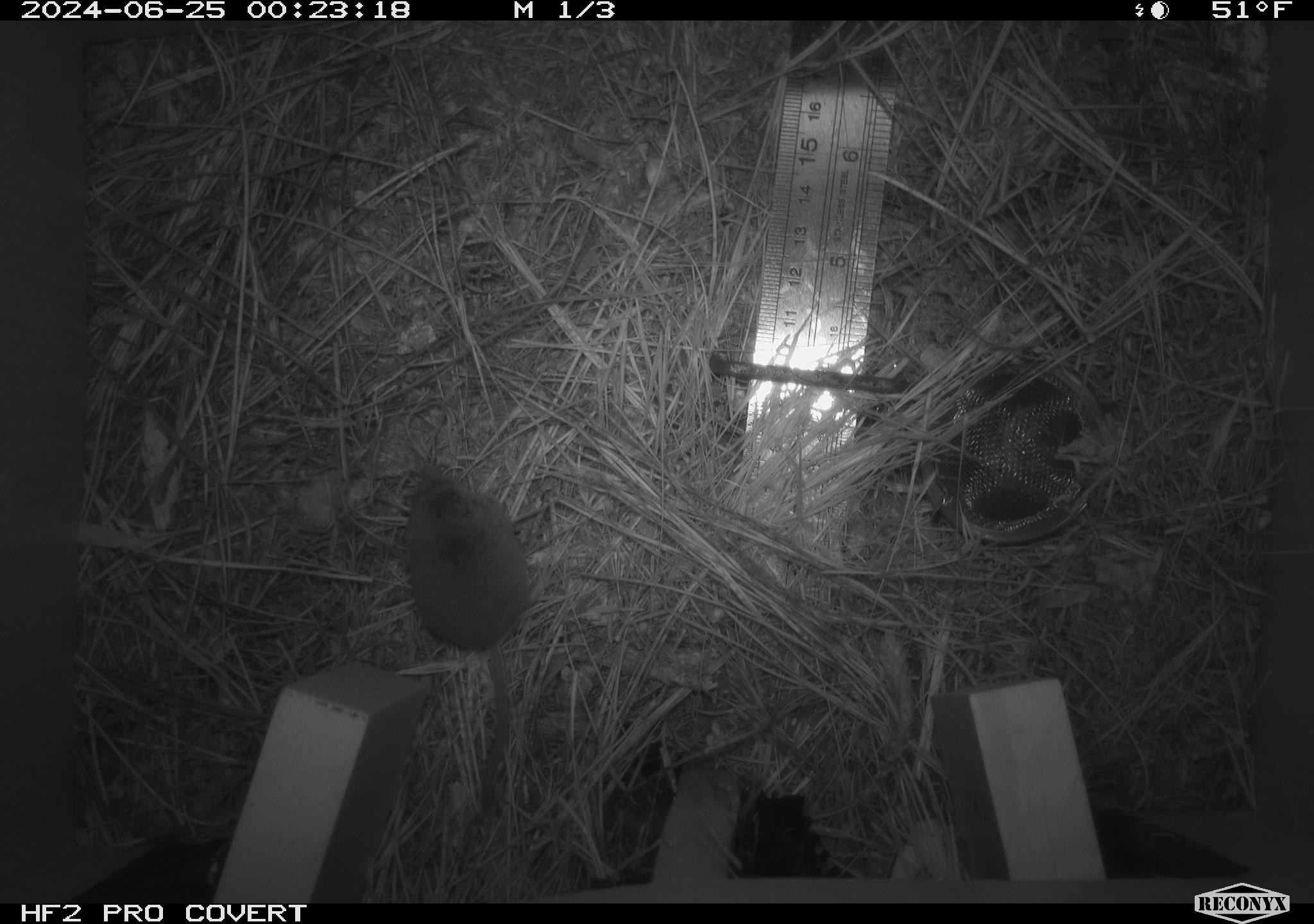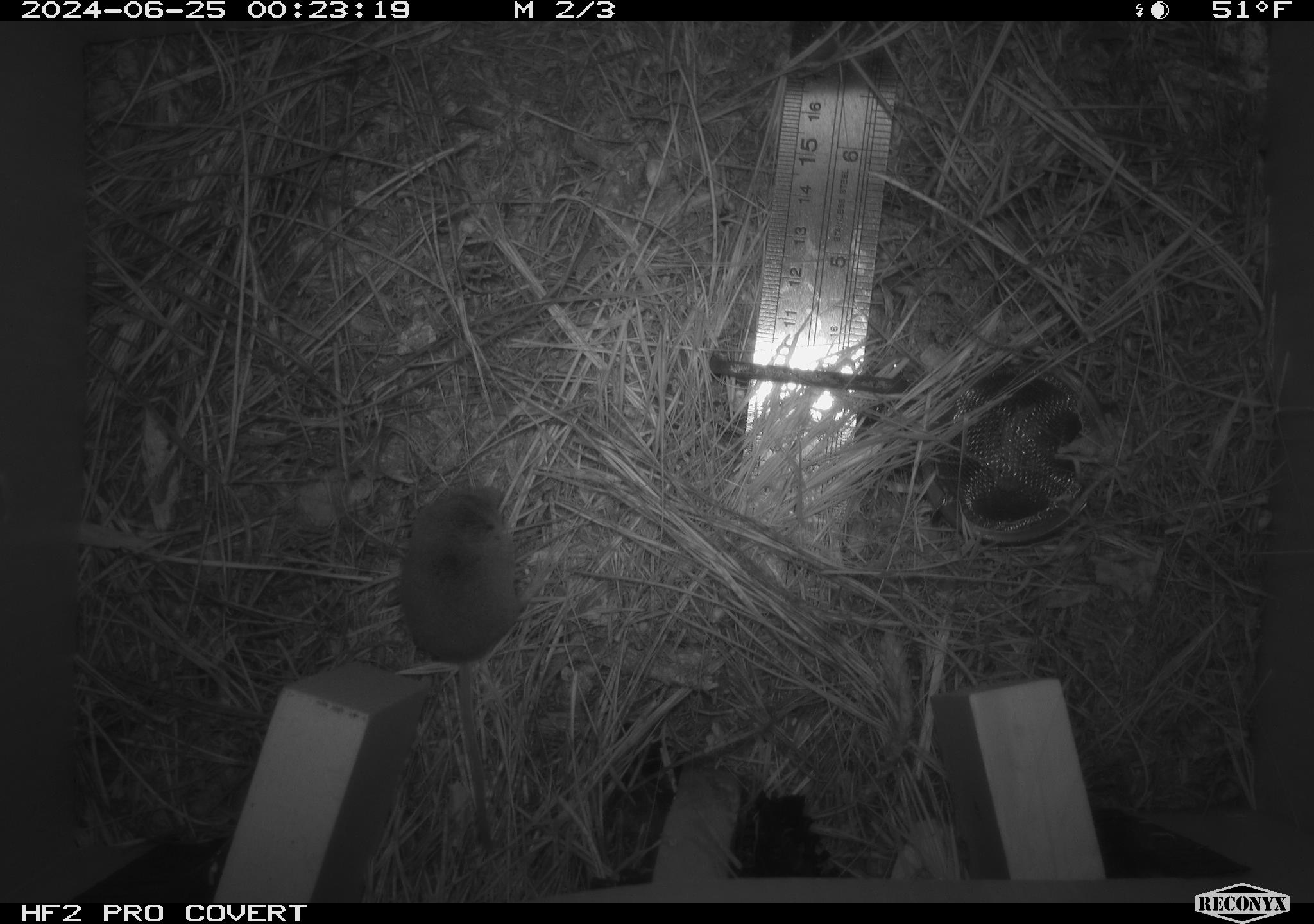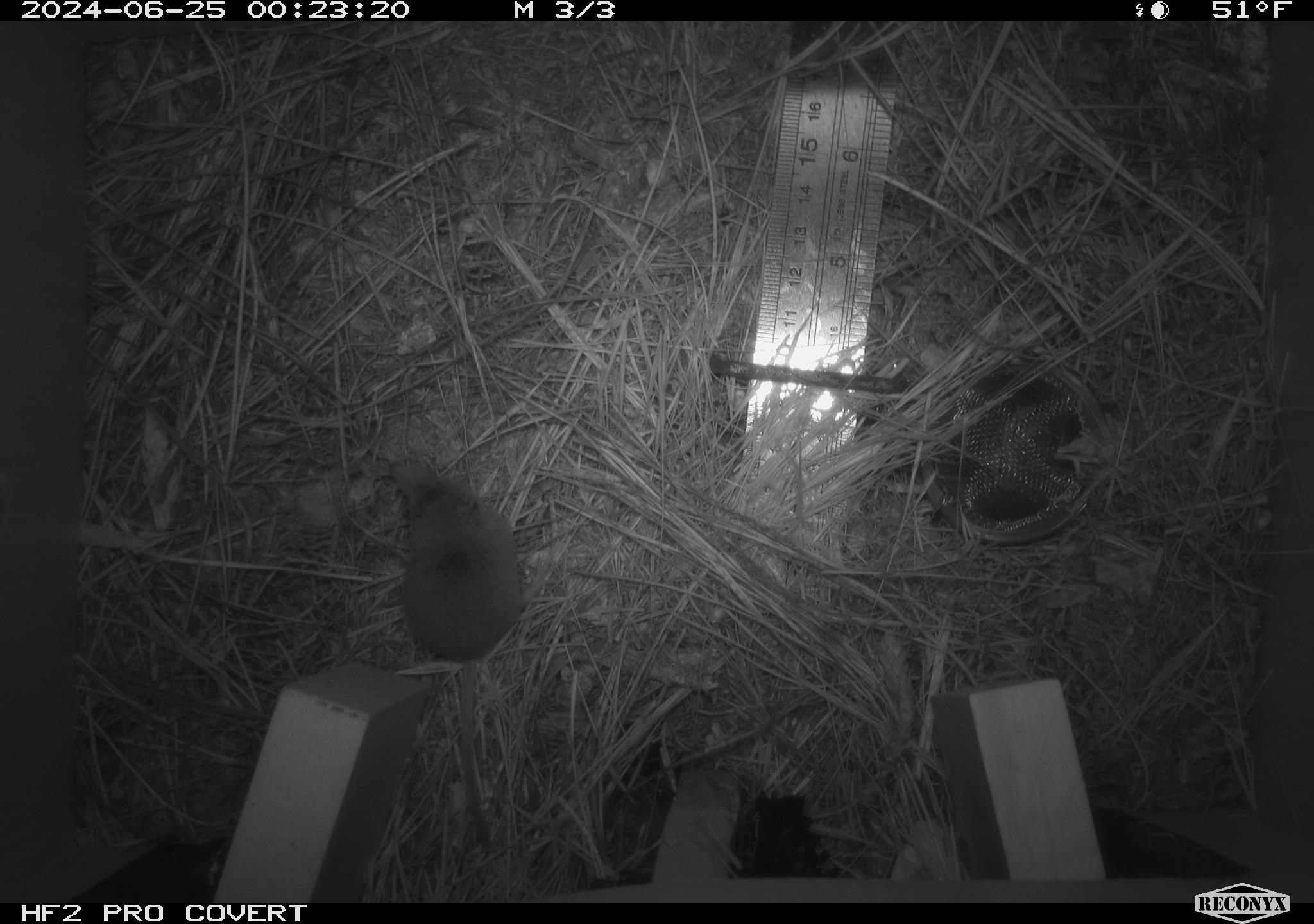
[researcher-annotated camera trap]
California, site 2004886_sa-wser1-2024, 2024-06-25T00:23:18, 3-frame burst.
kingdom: Animalia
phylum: Chordata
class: Mammalia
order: Eulipotyphla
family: Soricidae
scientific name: Soricidae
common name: shrews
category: soricidae family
Soricidae family (shrews) (Soricidae).